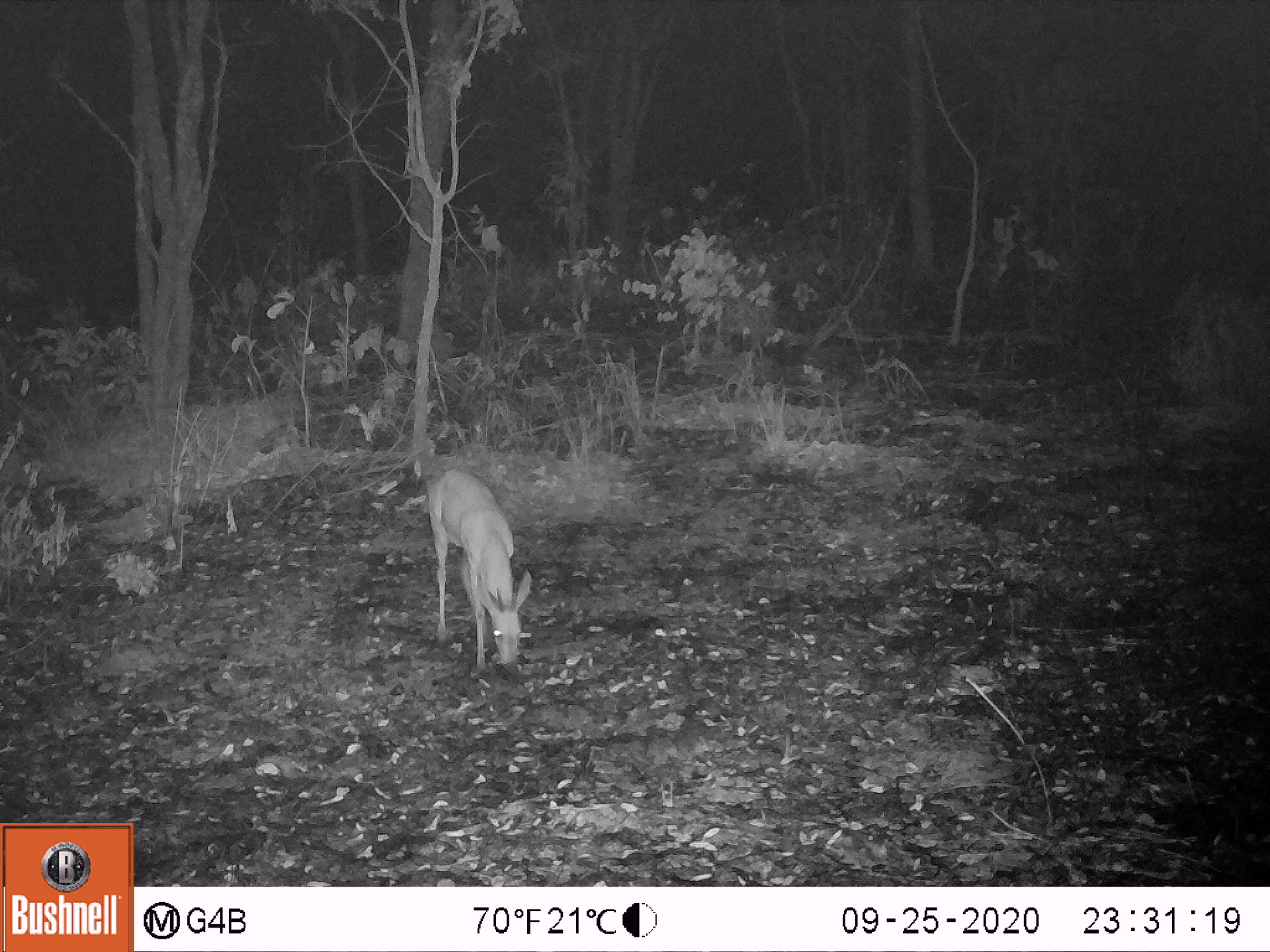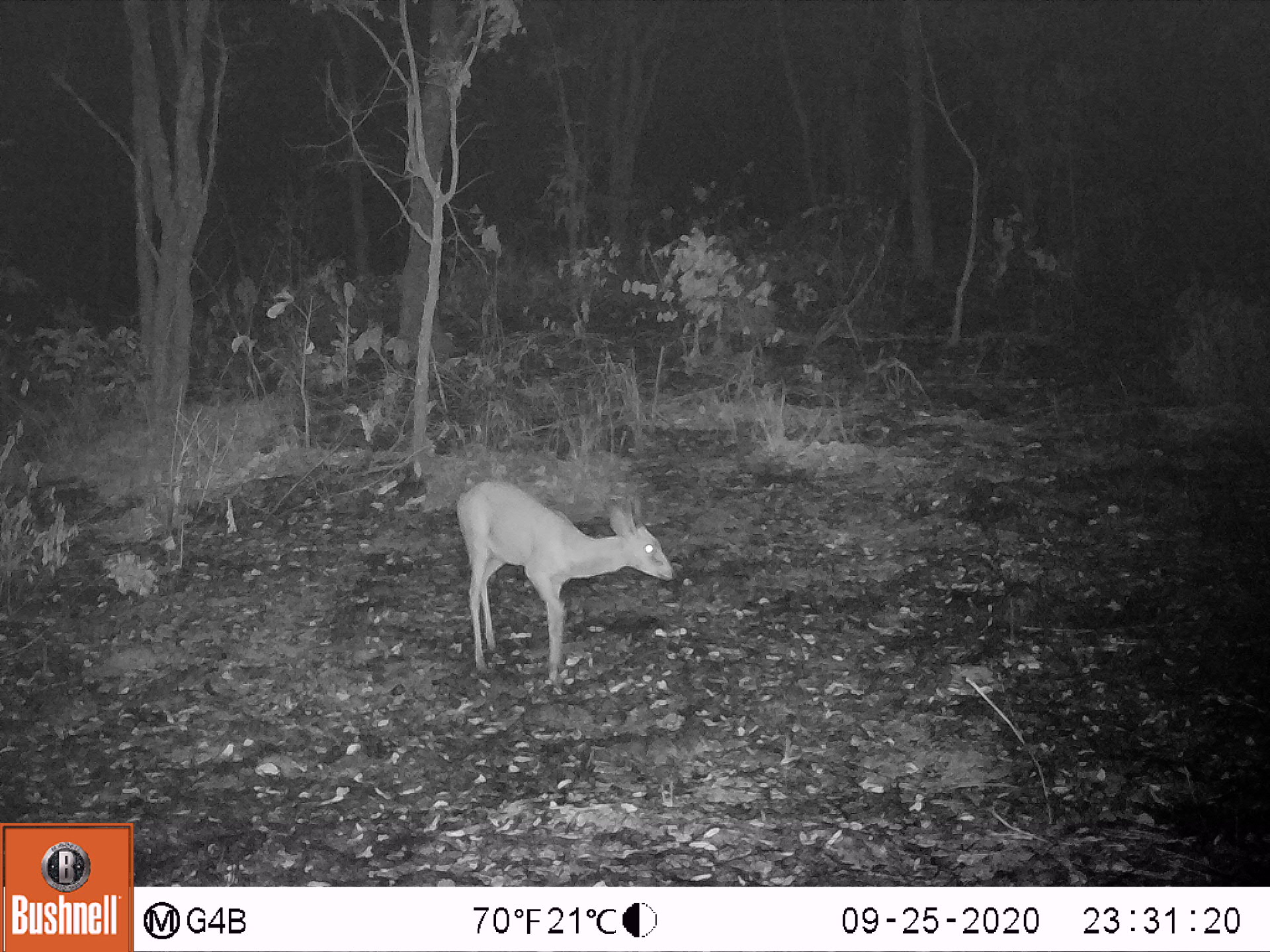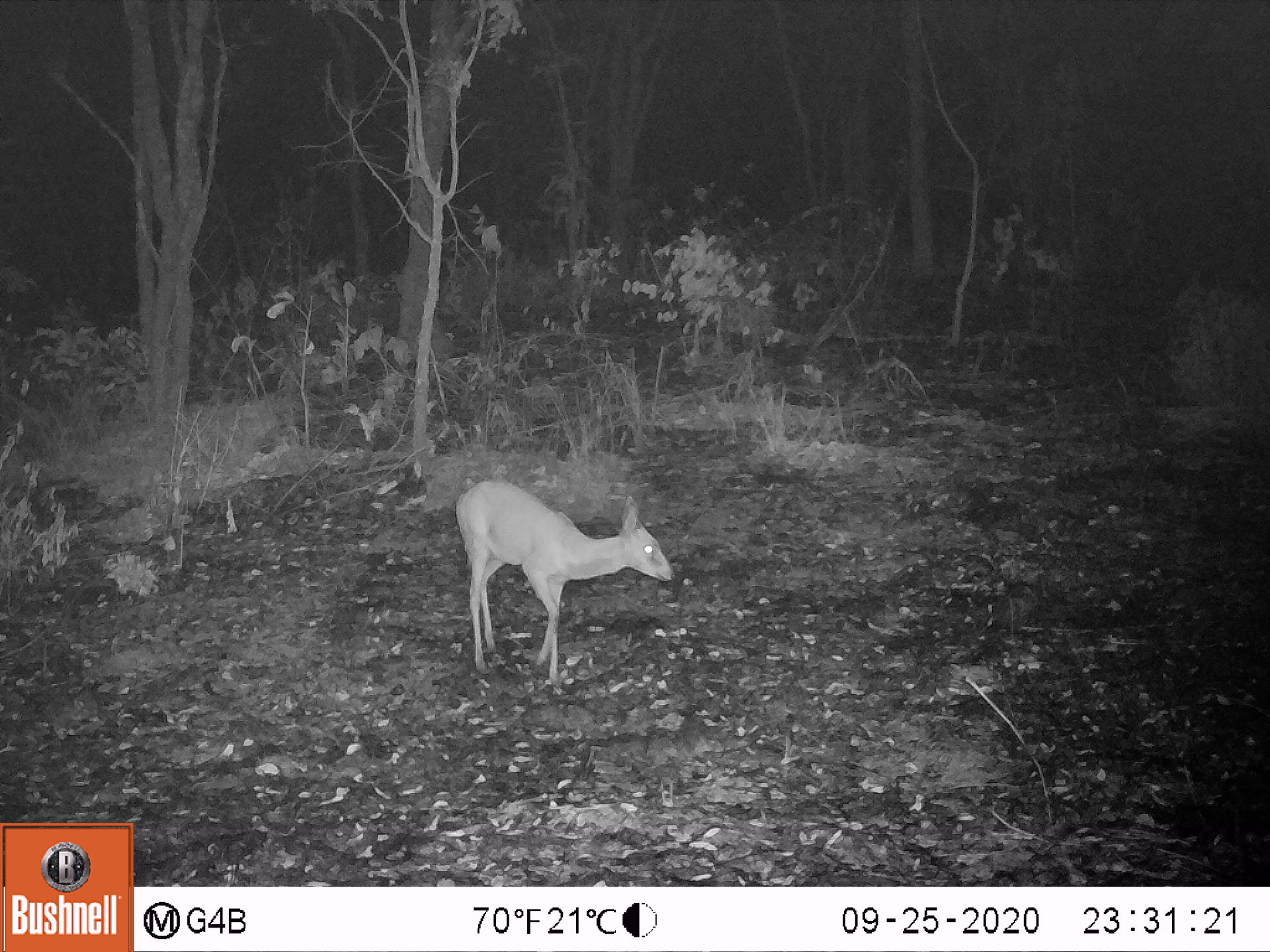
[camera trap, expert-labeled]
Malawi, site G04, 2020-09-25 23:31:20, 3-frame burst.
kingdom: Animalia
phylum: Chordata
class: Mammalia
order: Artiodactyla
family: Bovidae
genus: Sylvicapra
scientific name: Sylvicapra grimmia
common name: common duiker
Common duiker (Sylvicapra grimmia), count 1.